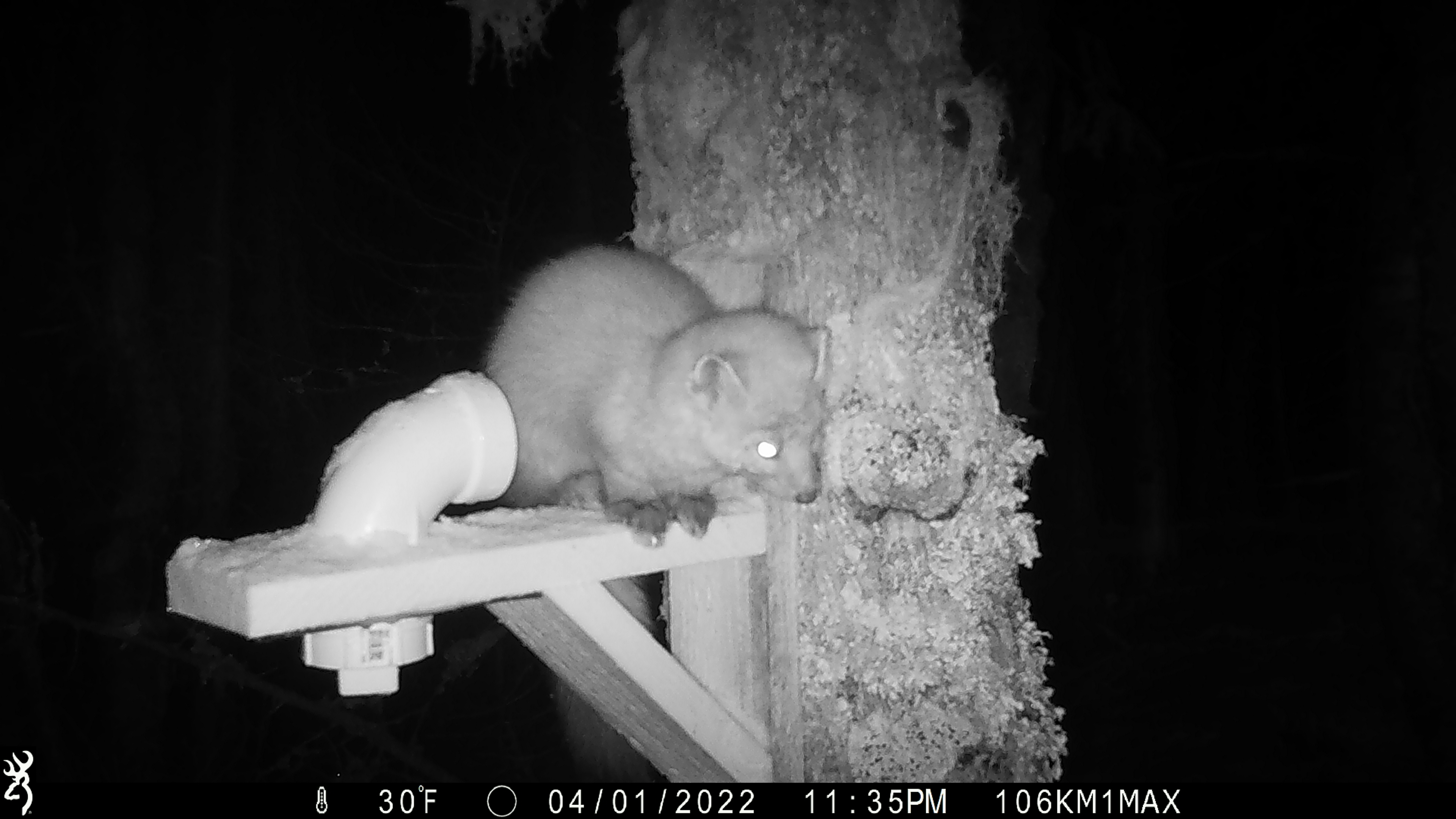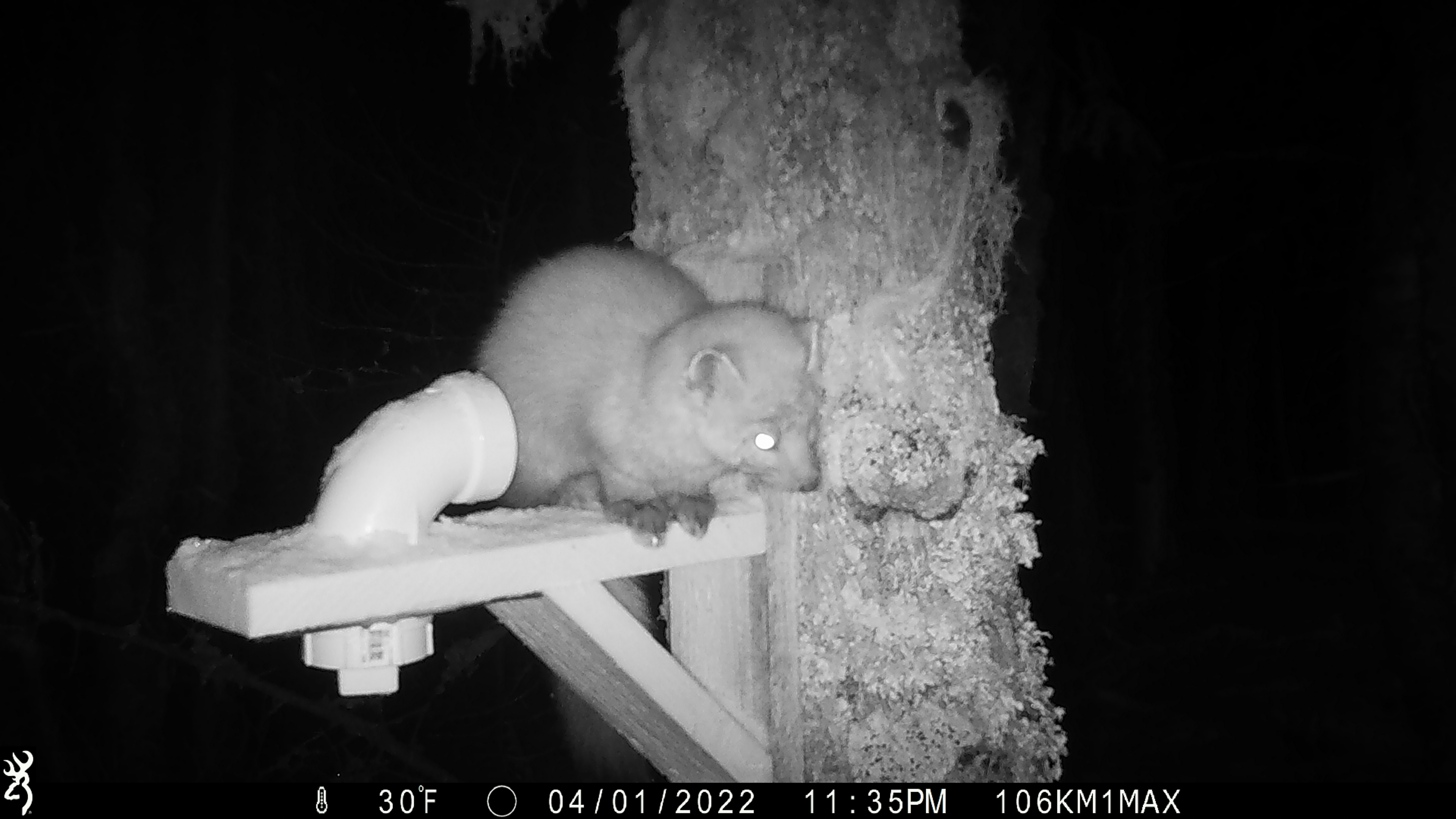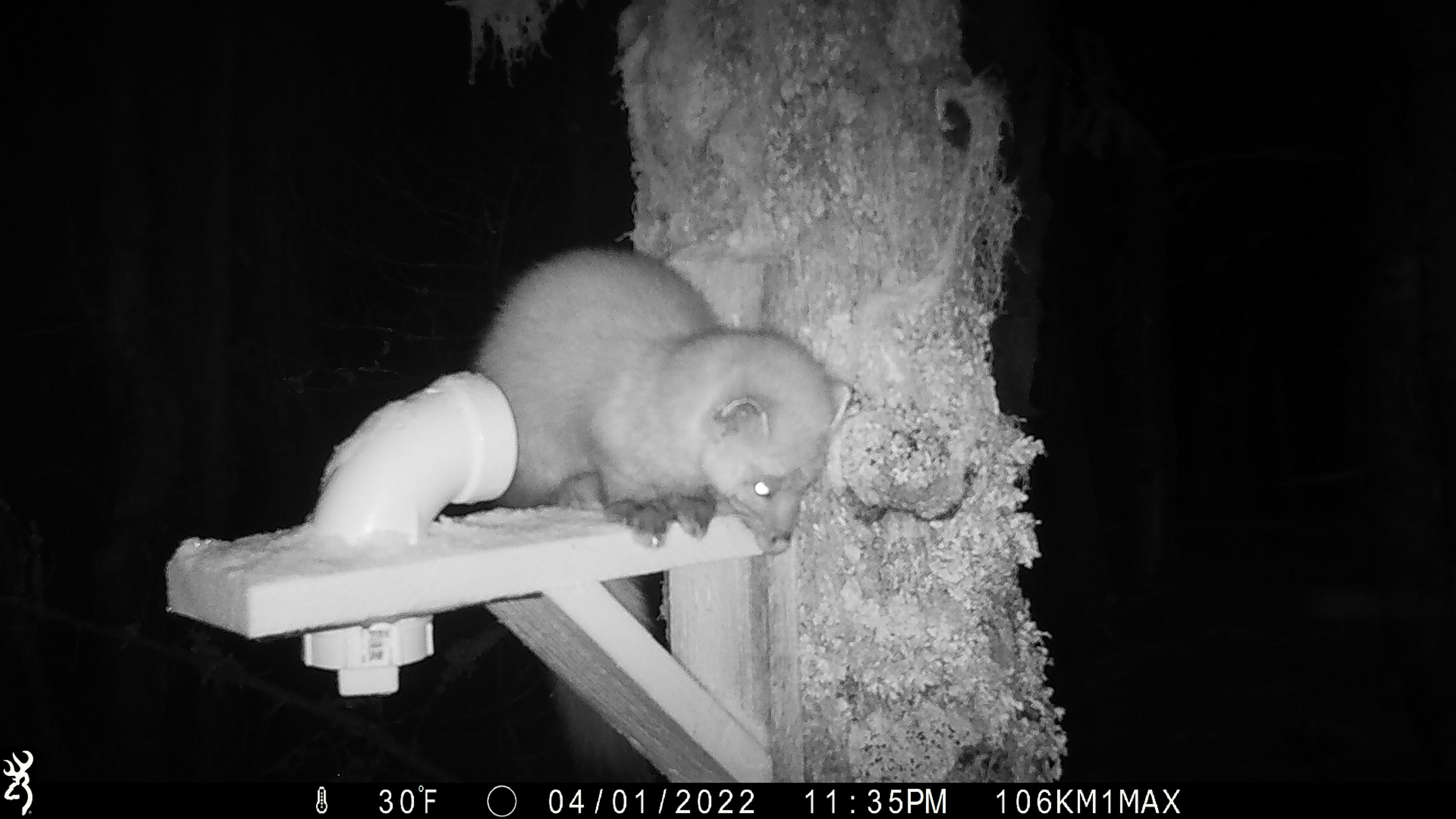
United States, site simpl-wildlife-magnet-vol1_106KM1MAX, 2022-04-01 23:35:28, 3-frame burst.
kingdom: Animalia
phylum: Chordata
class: Mammalia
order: Carnivora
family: Mustelidae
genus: Martes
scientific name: Martes americana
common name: american marten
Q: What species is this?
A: American marten (Martes americana).